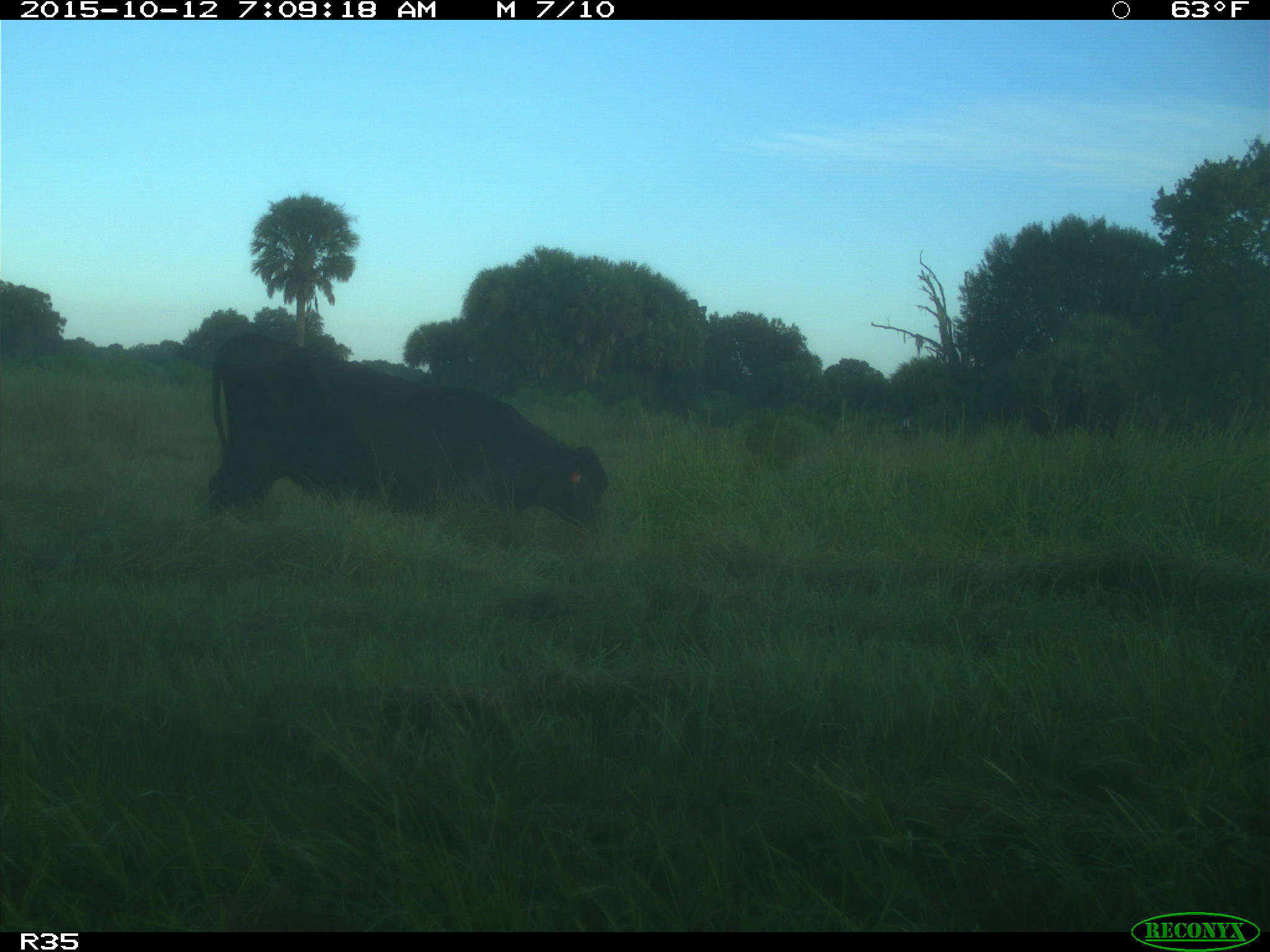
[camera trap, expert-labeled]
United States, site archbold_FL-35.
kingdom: Animalia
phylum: Chordata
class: Mammalia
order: Artiodactyla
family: Bovidae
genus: Bos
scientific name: Bos taurus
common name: domestic cow